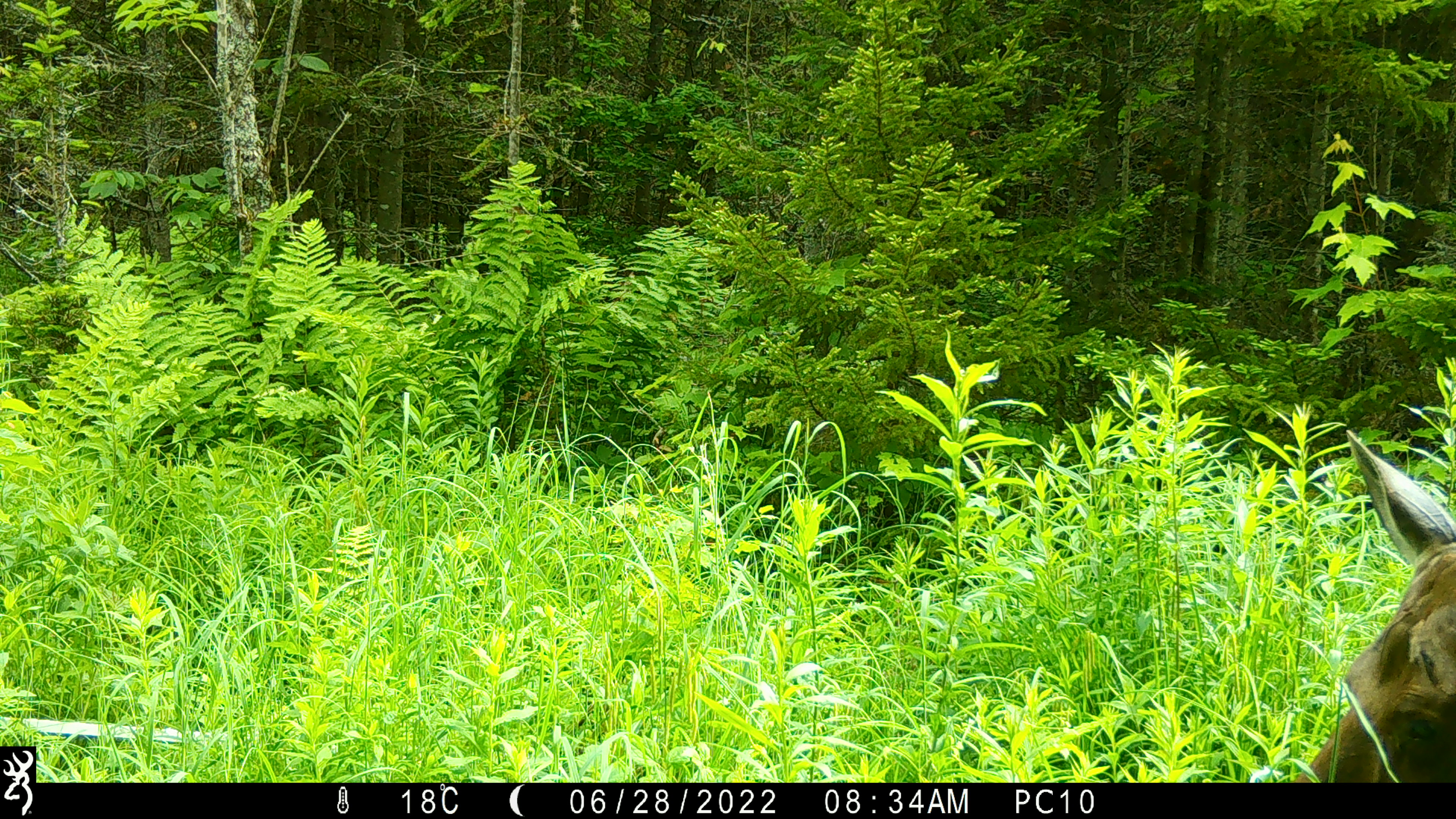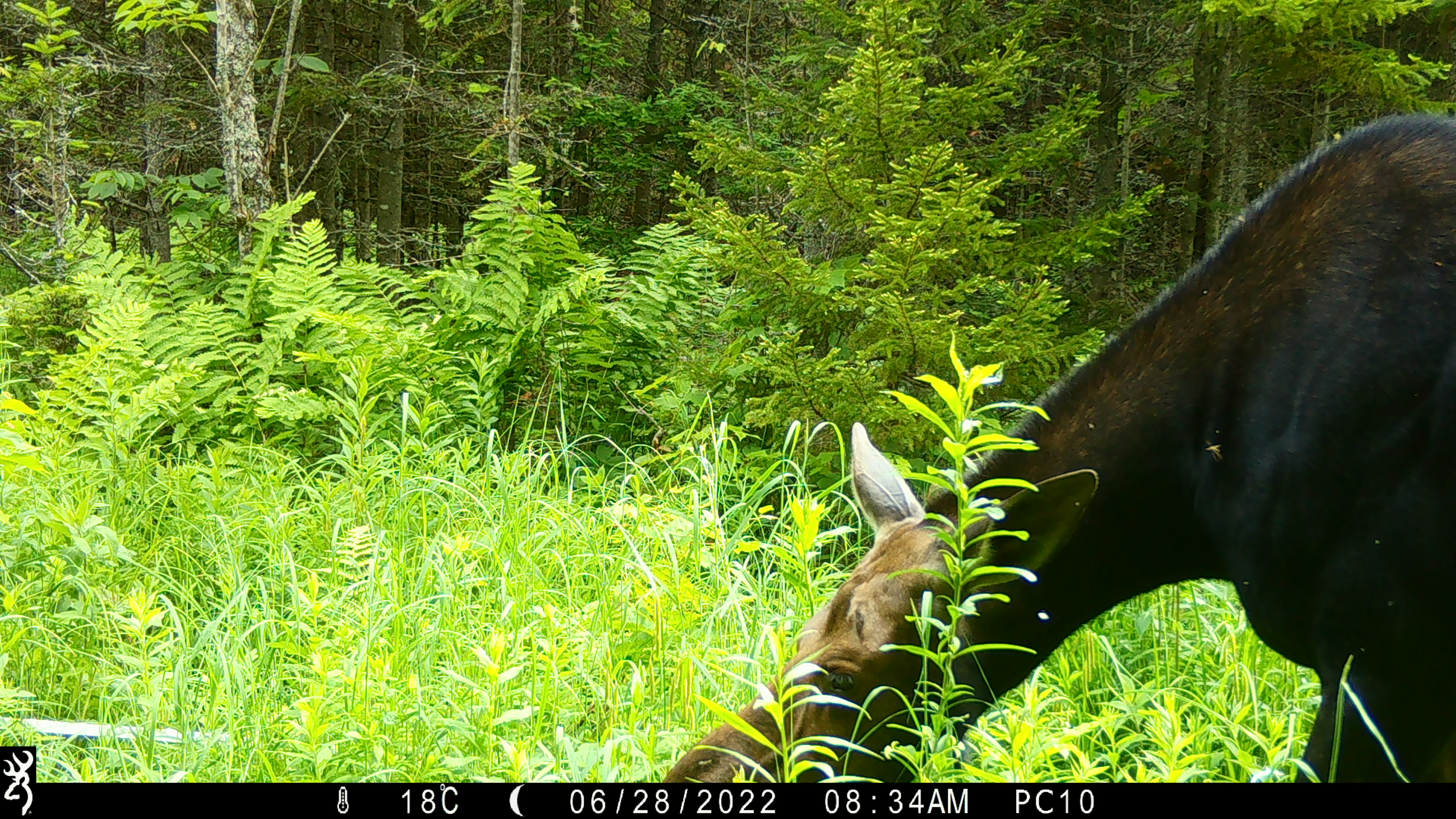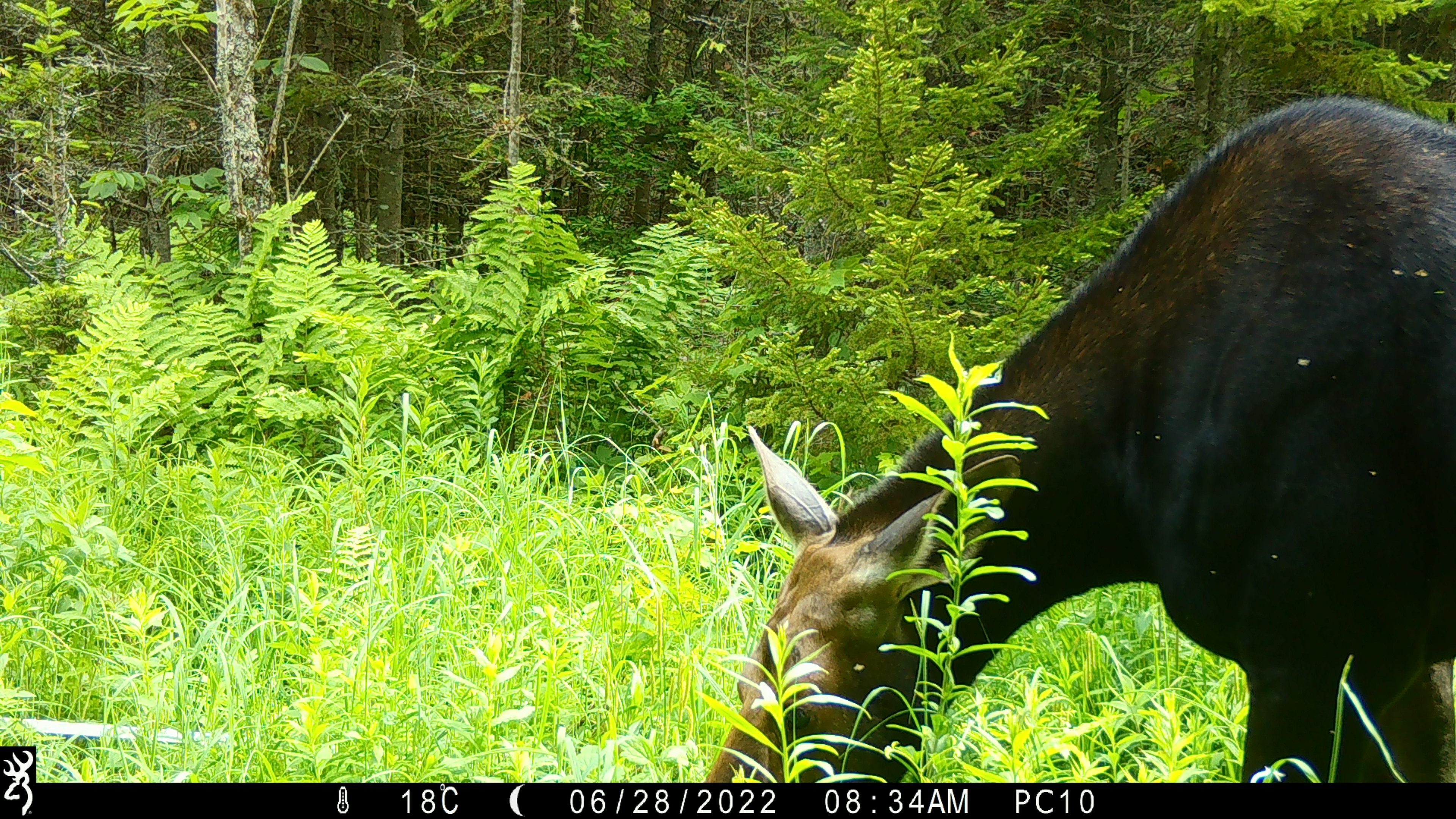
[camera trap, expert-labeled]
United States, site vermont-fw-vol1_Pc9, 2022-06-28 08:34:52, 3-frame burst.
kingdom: Animalia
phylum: Chordata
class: Mammalia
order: Artiodactyla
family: Cervidae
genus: Alces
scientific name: Alces alces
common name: moose